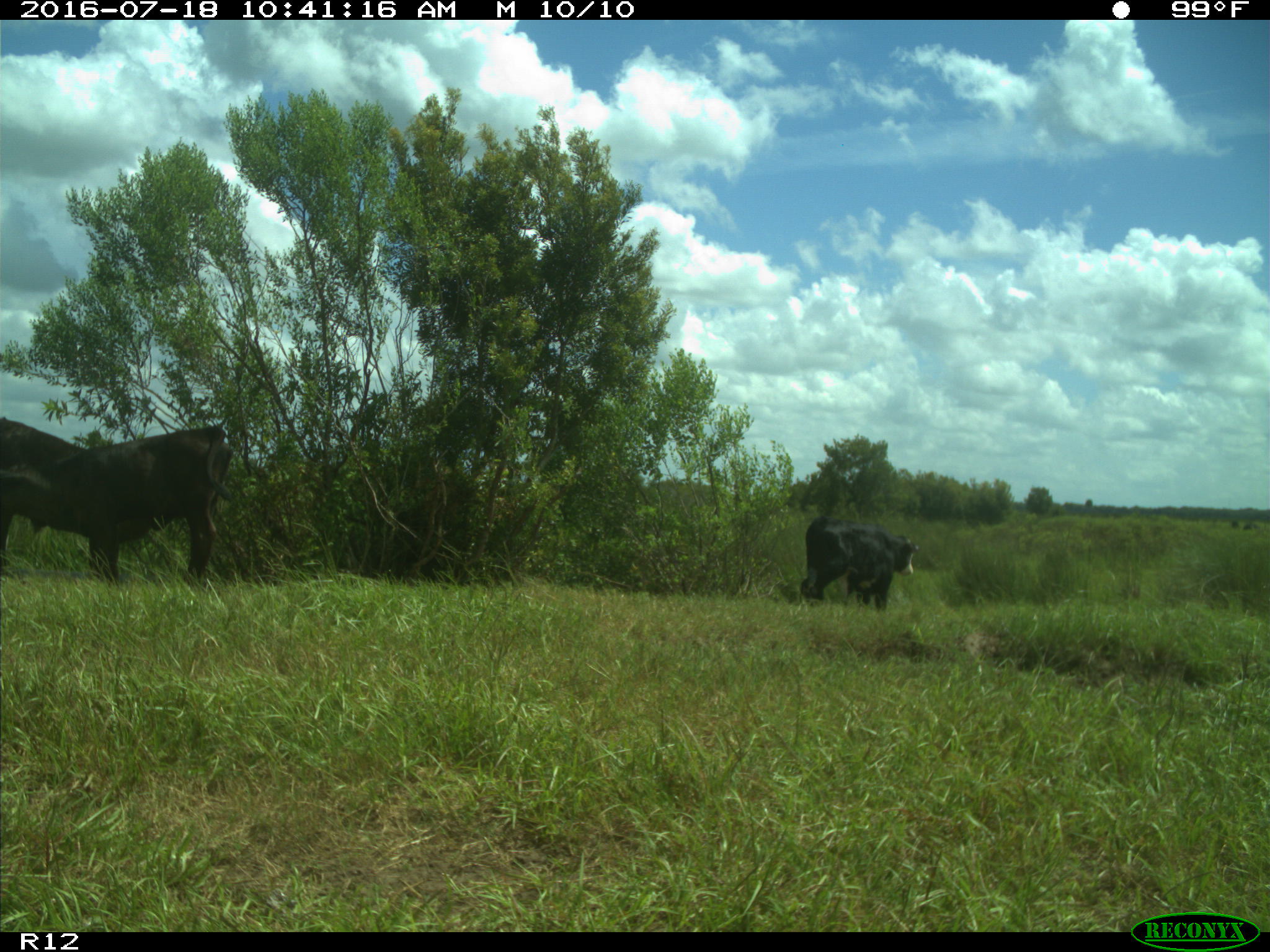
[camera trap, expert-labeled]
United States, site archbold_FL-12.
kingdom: Animalia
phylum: Chordata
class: Mammalia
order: Artiodactyla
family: Bovidae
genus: Bos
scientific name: Bos taurus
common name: domestic cow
Bos taurus (domestic cow).